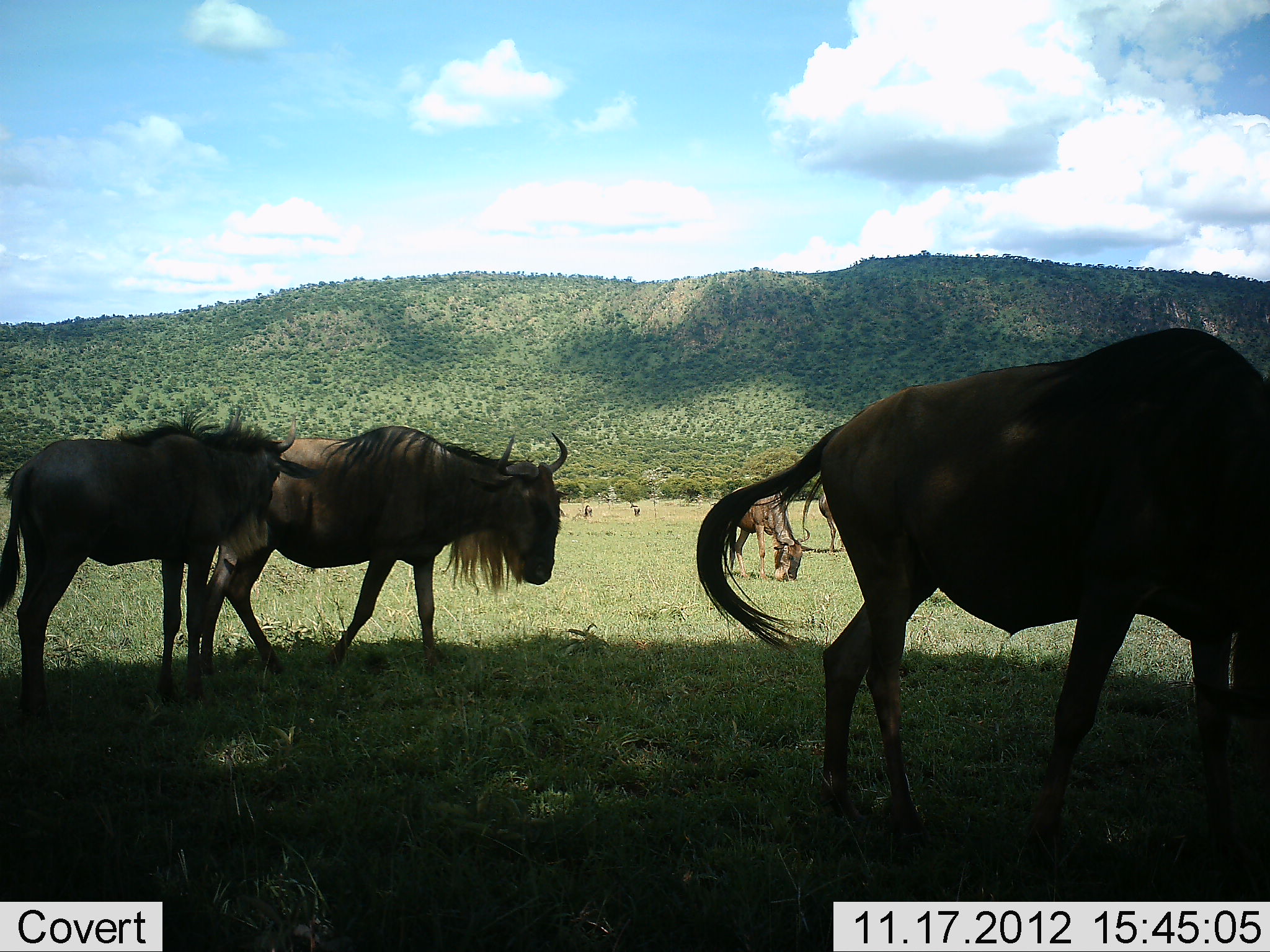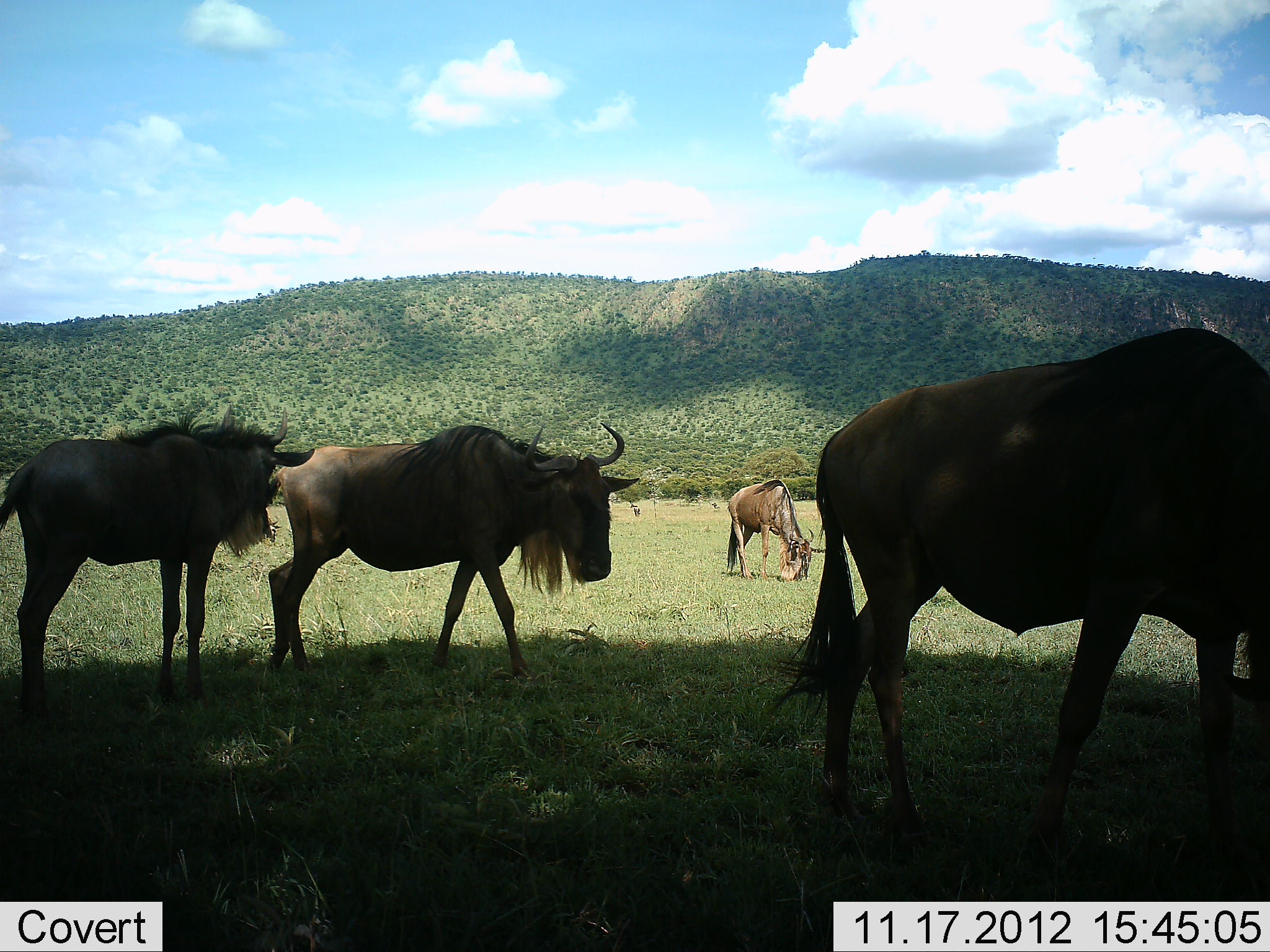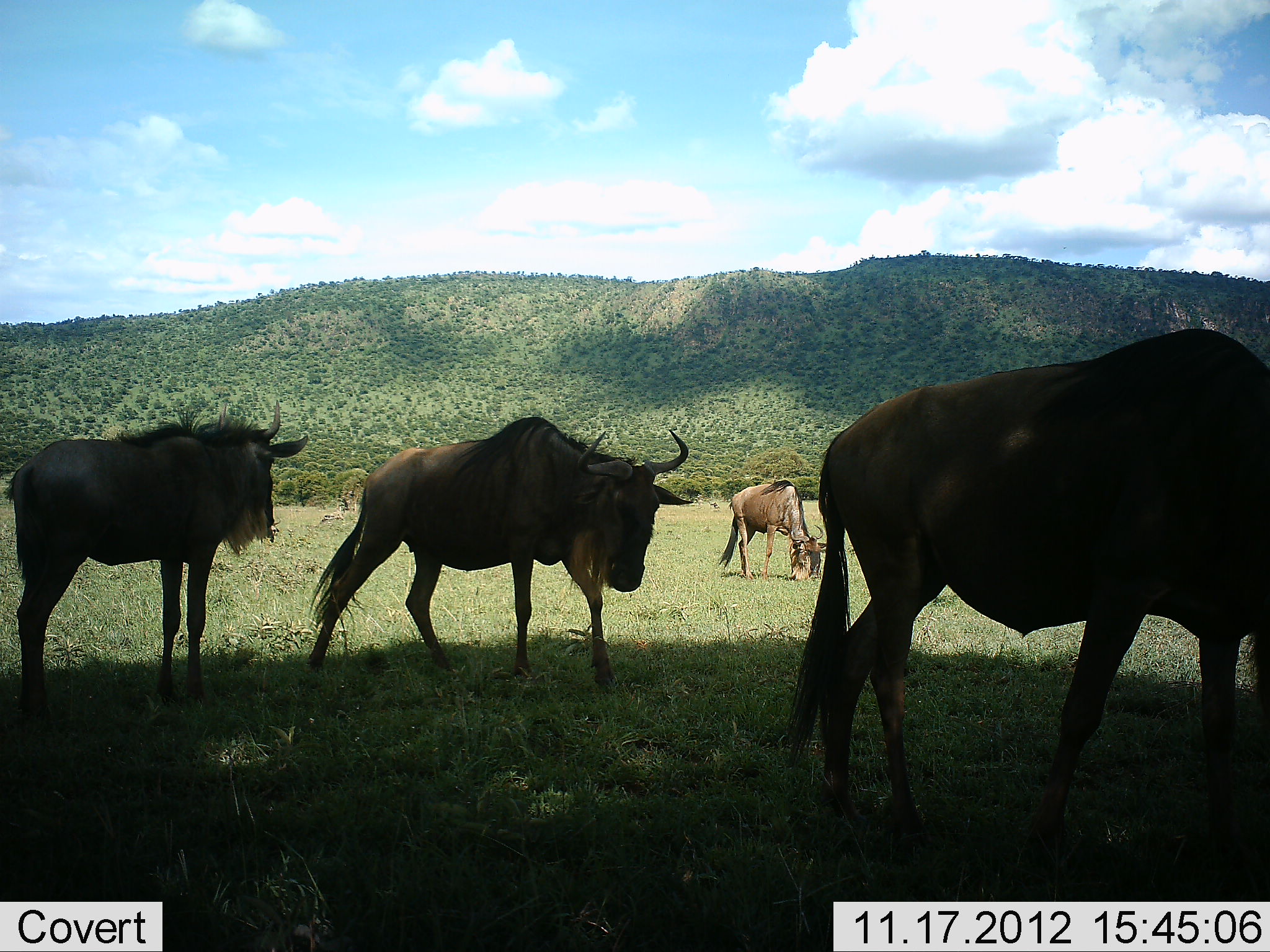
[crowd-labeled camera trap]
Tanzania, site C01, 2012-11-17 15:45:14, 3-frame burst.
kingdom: Animalia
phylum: Chordata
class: Mammalia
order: Artiodactyla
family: Bovidae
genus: Connochaetes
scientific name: Connochaetes taurinus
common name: blue wildebeest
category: wildebeest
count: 4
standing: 70%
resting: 10%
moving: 80%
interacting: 0%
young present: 10%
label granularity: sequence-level